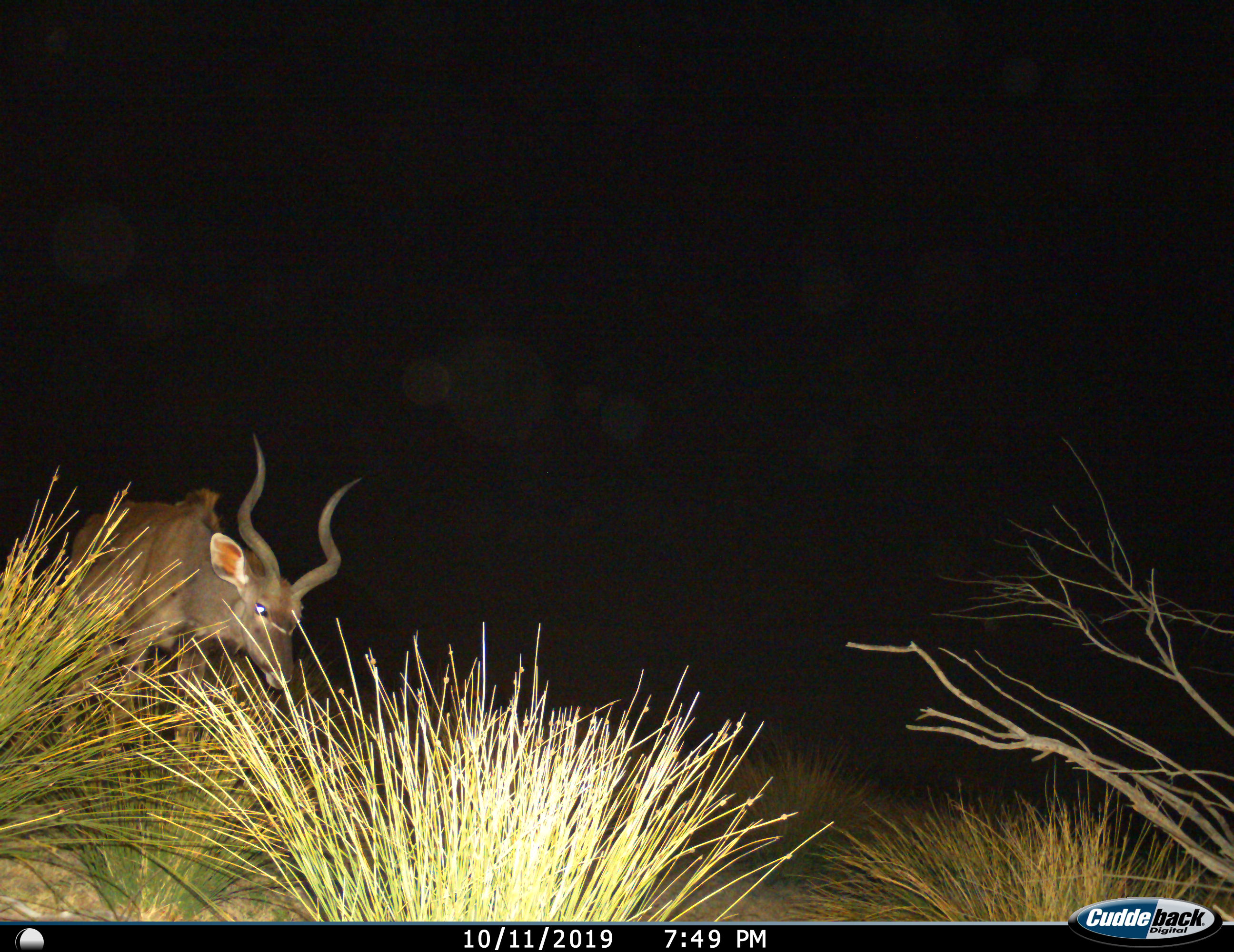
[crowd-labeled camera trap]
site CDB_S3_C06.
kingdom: Animalia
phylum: Chordata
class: Mammalia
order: Artiodactyla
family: Bovidae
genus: Tragelaphus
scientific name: Tragelaphus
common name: kudu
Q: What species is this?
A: Kudu (Tragelaphus).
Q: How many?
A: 1.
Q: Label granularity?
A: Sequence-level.